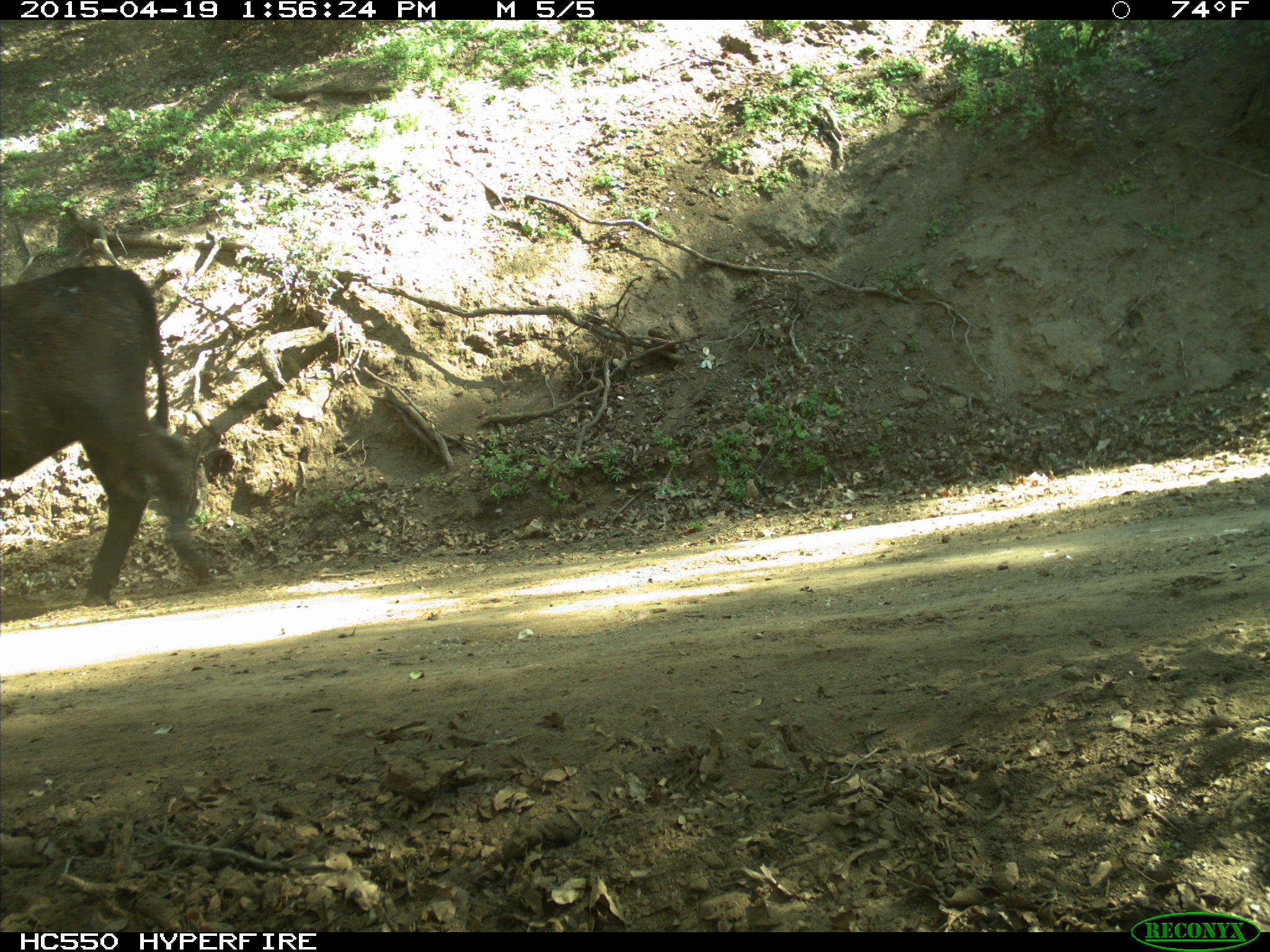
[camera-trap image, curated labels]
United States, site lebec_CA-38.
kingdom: Animalia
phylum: Chordata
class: Mammalia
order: Artiodactyla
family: Bovidae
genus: Bos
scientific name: Bos taurus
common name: domestic cow